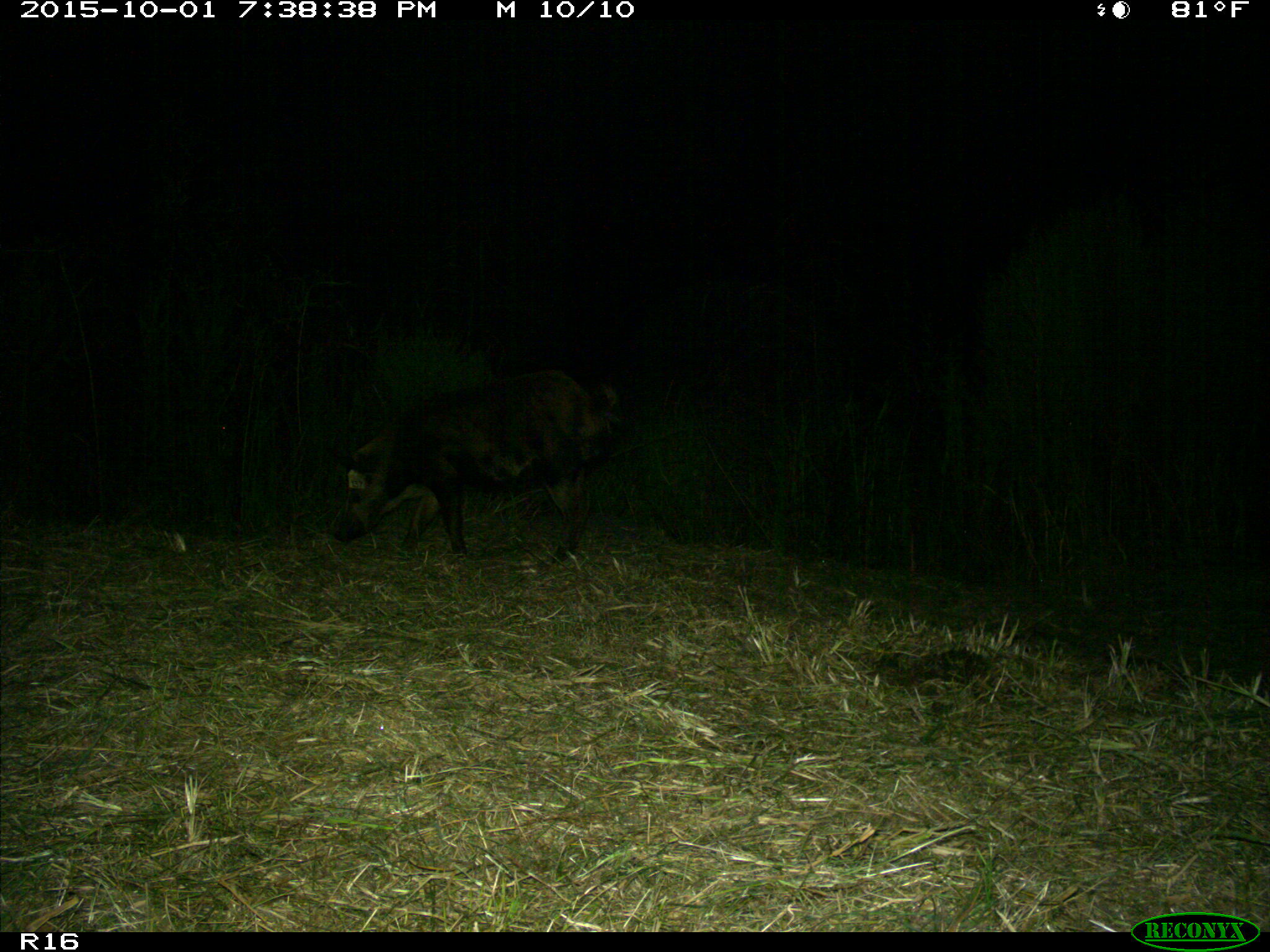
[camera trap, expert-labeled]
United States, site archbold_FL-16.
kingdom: Animalia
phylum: Chordata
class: Mammalia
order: Artiodactyla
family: Suidae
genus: Sus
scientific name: Sus scrofa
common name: wild boar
Sus scrofa (wild boar).